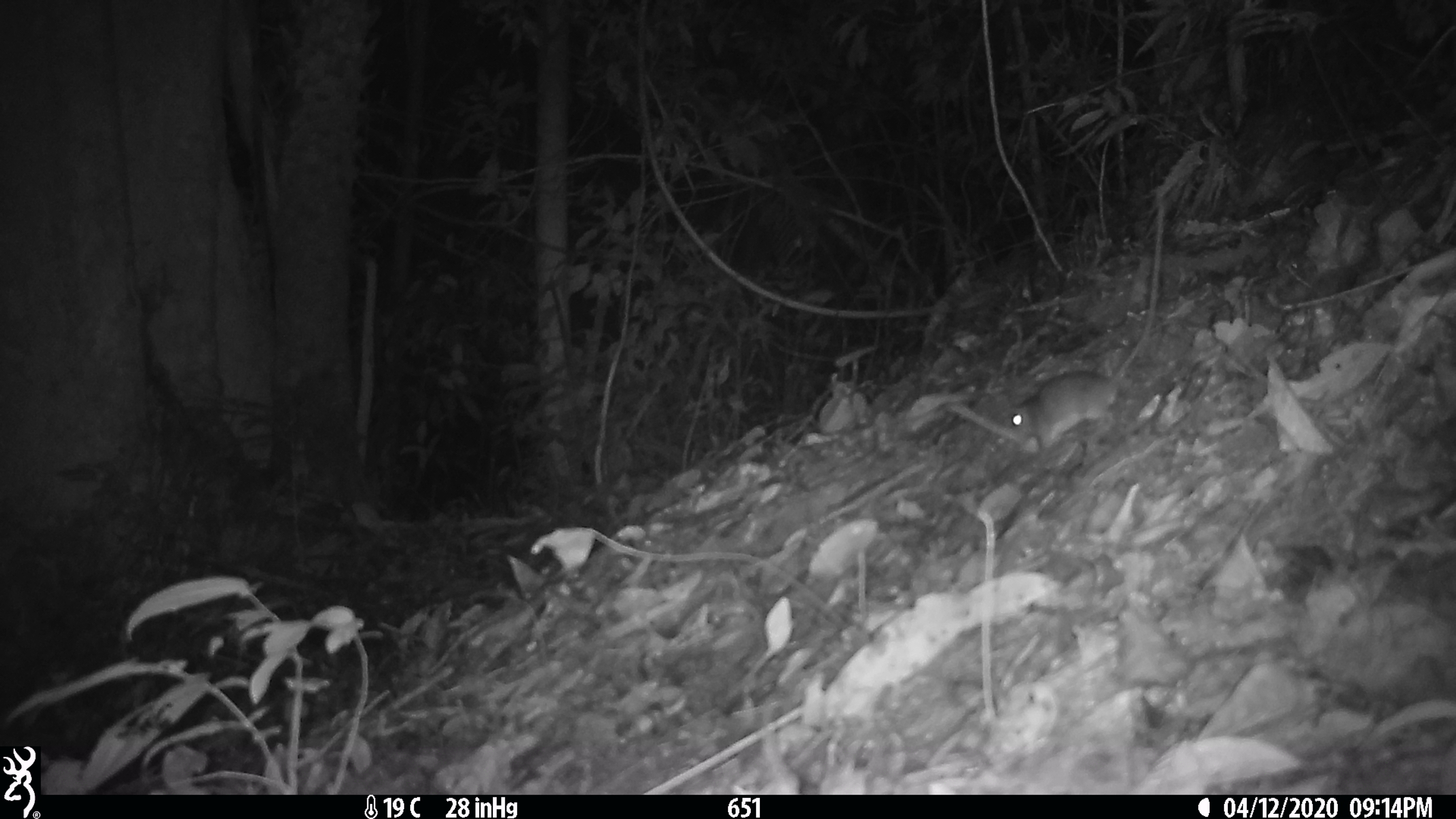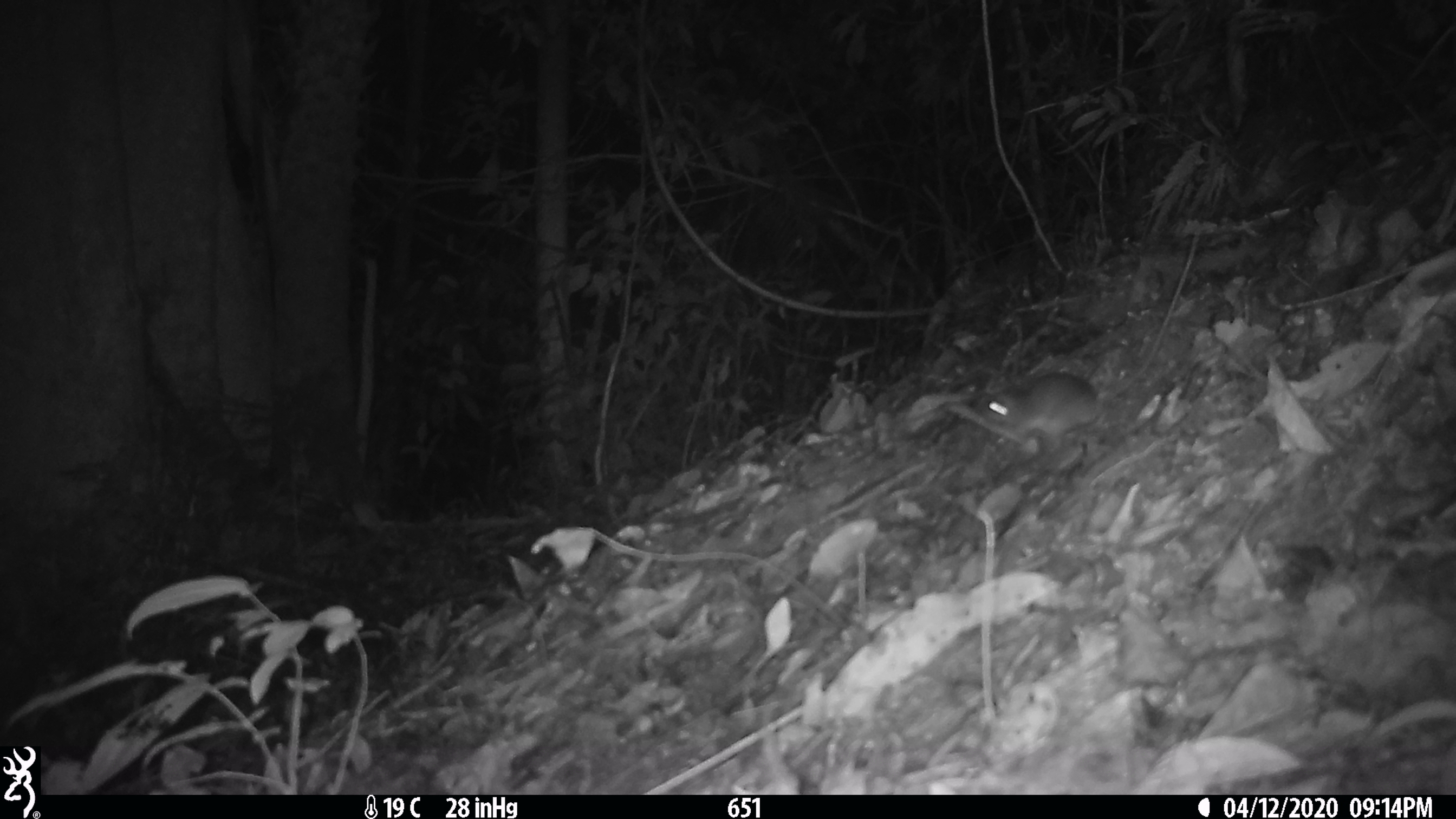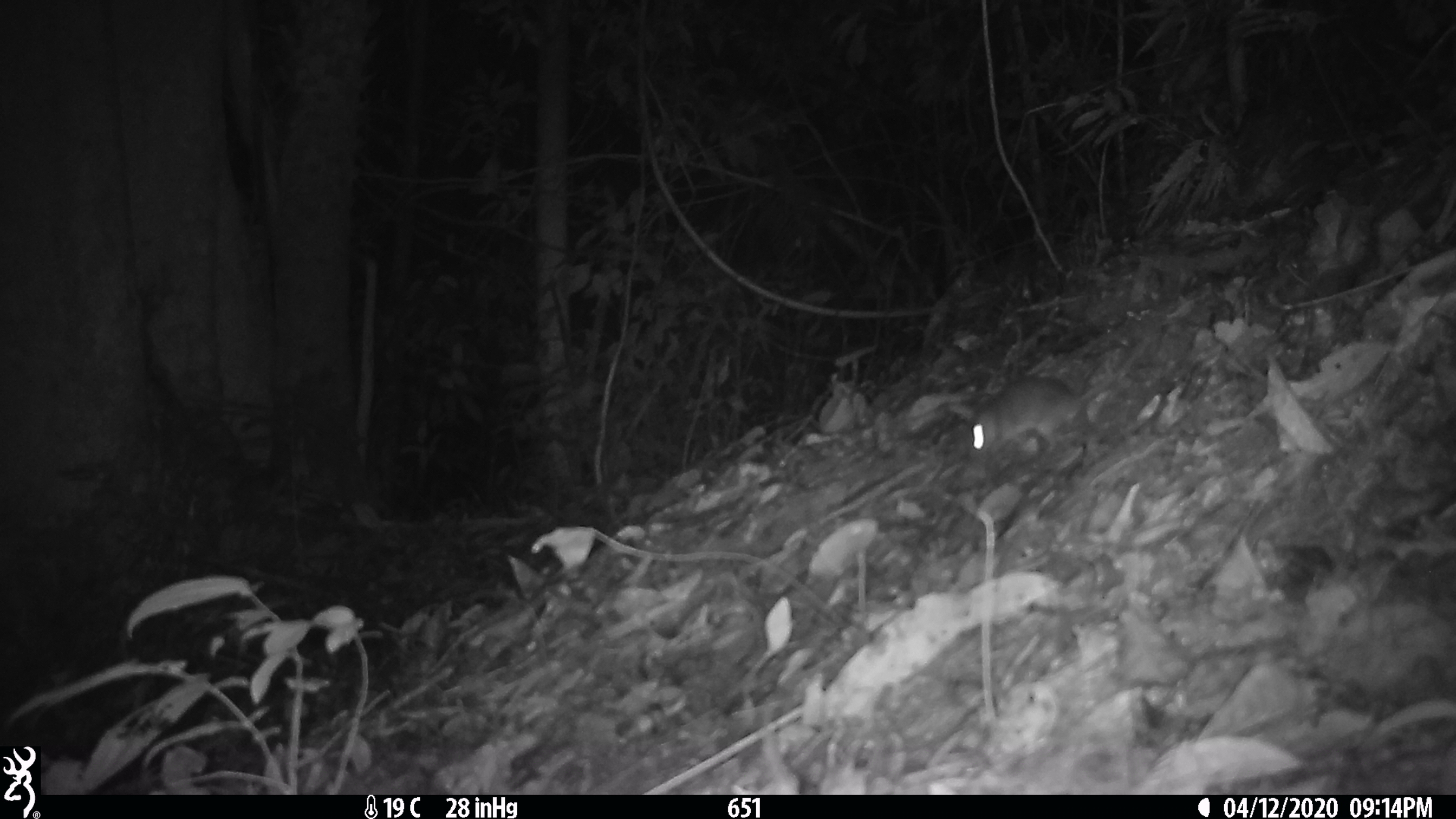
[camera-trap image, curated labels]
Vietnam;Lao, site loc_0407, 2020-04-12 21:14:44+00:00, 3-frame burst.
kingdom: Animalia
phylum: Chordata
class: Mammalia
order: Rodentia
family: Muridae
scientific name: Muridae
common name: old-world mice and rats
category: unidentified murid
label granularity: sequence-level